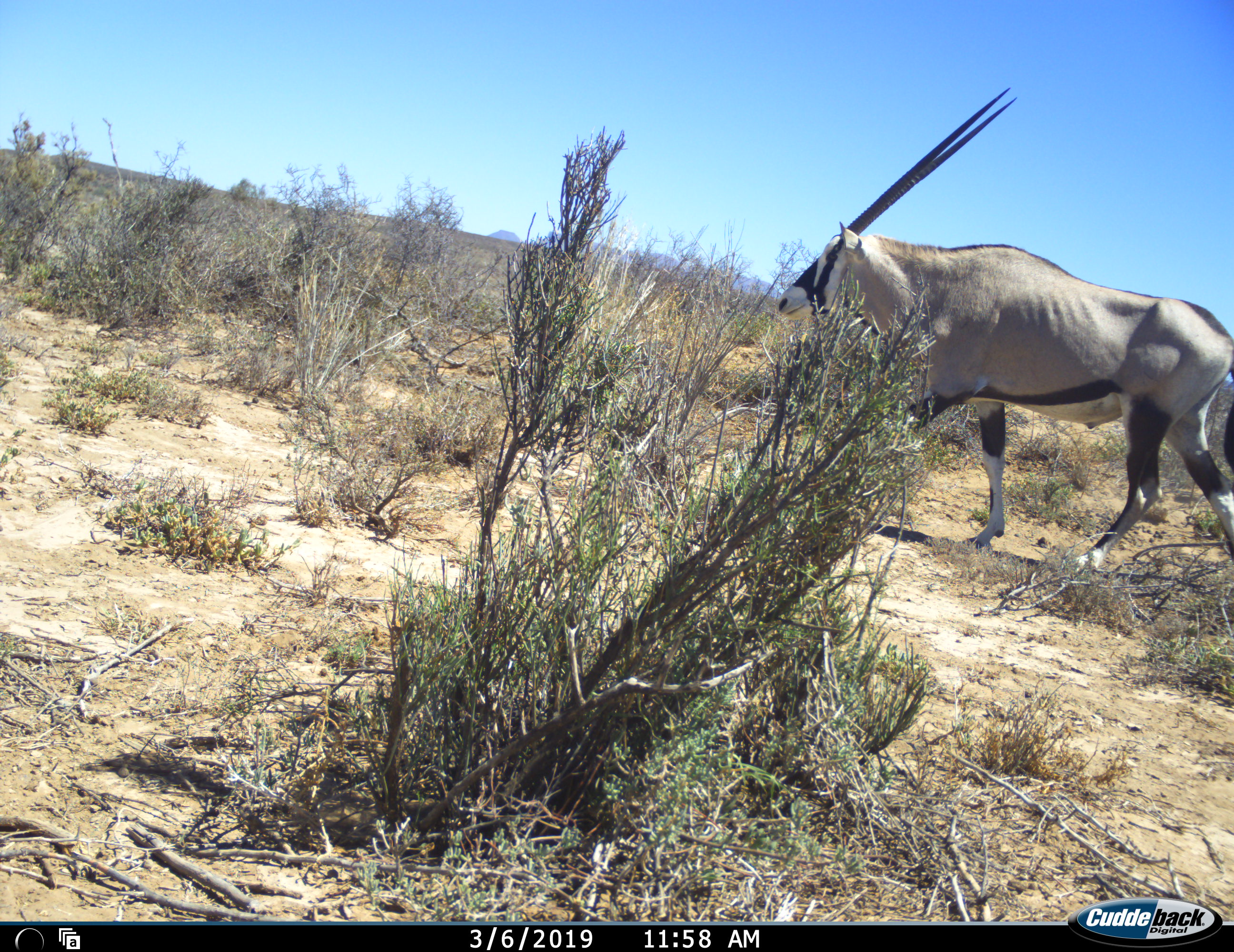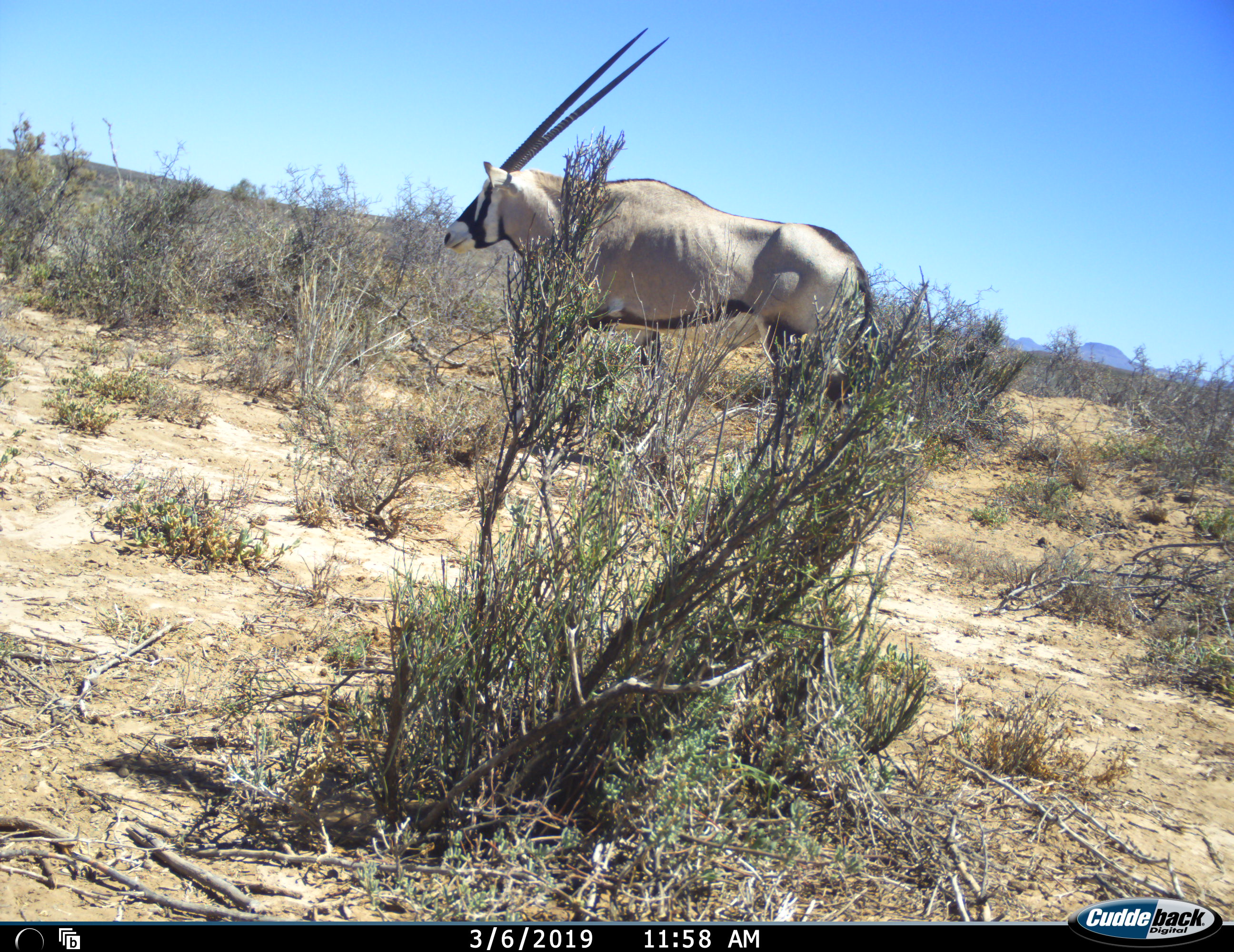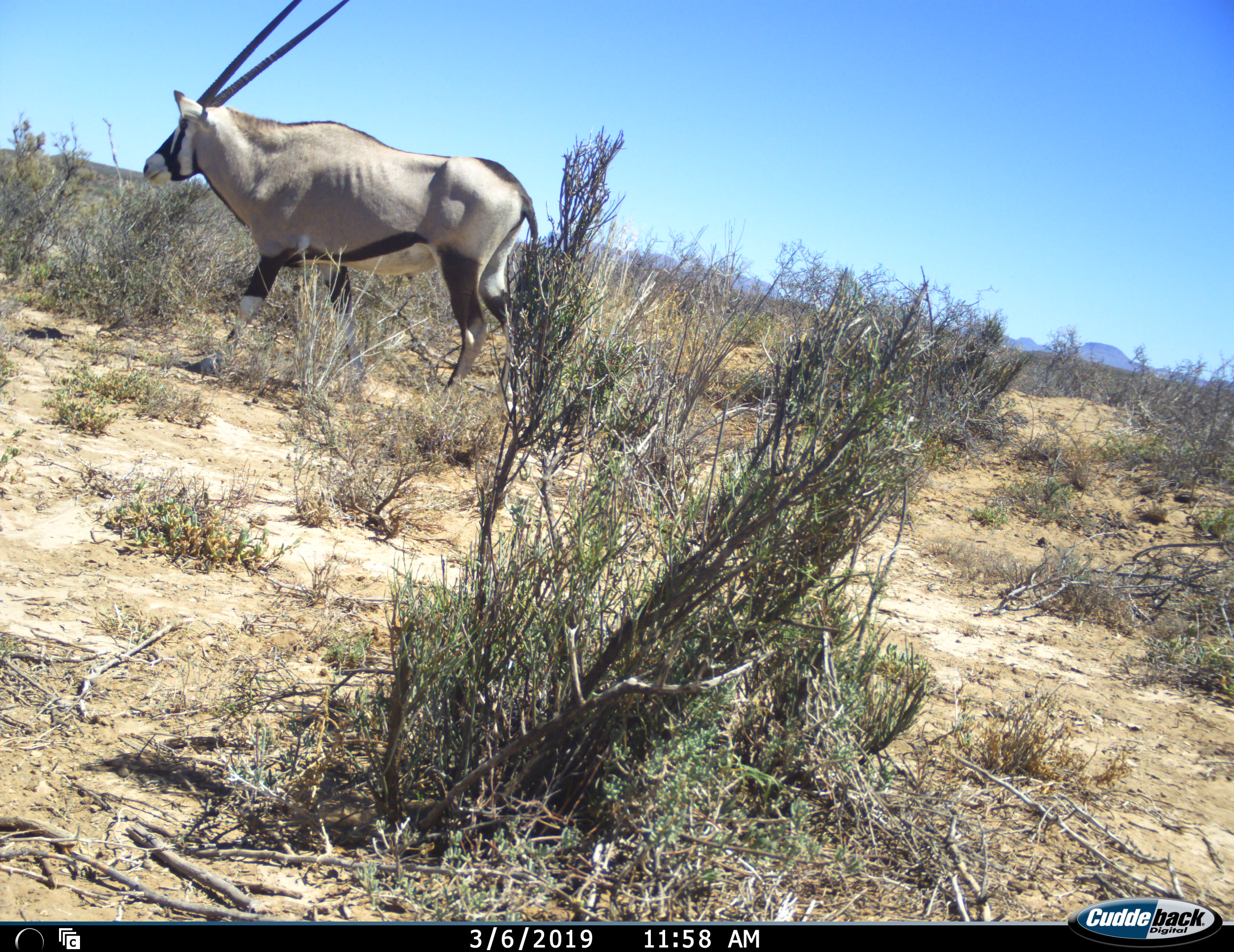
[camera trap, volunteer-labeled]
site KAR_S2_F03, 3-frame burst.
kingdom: Animalia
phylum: Chordata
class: Mammalia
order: Artiodactyla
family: Bovidae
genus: Oryx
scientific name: Oryx gazella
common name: gemsbok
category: oryx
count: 1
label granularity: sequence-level